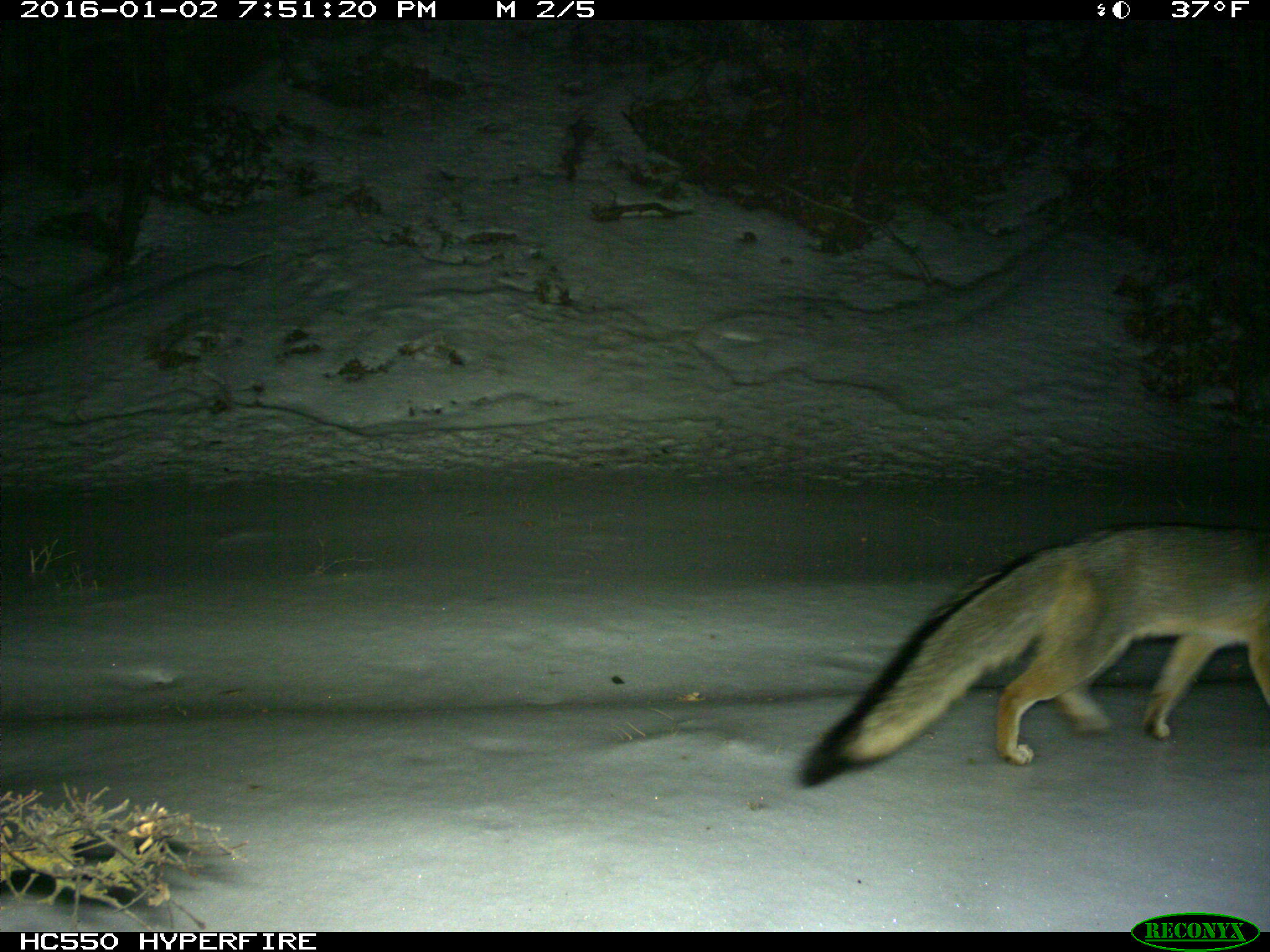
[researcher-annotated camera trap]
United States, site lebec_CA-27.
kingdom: Animalia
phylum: Chordata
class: Mammalia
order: Carnivora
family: Canidae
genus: Urocyon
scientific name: Urocyon cinereoargenteus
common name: gray fox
Urocyon cinereoargenteus (gray fox).